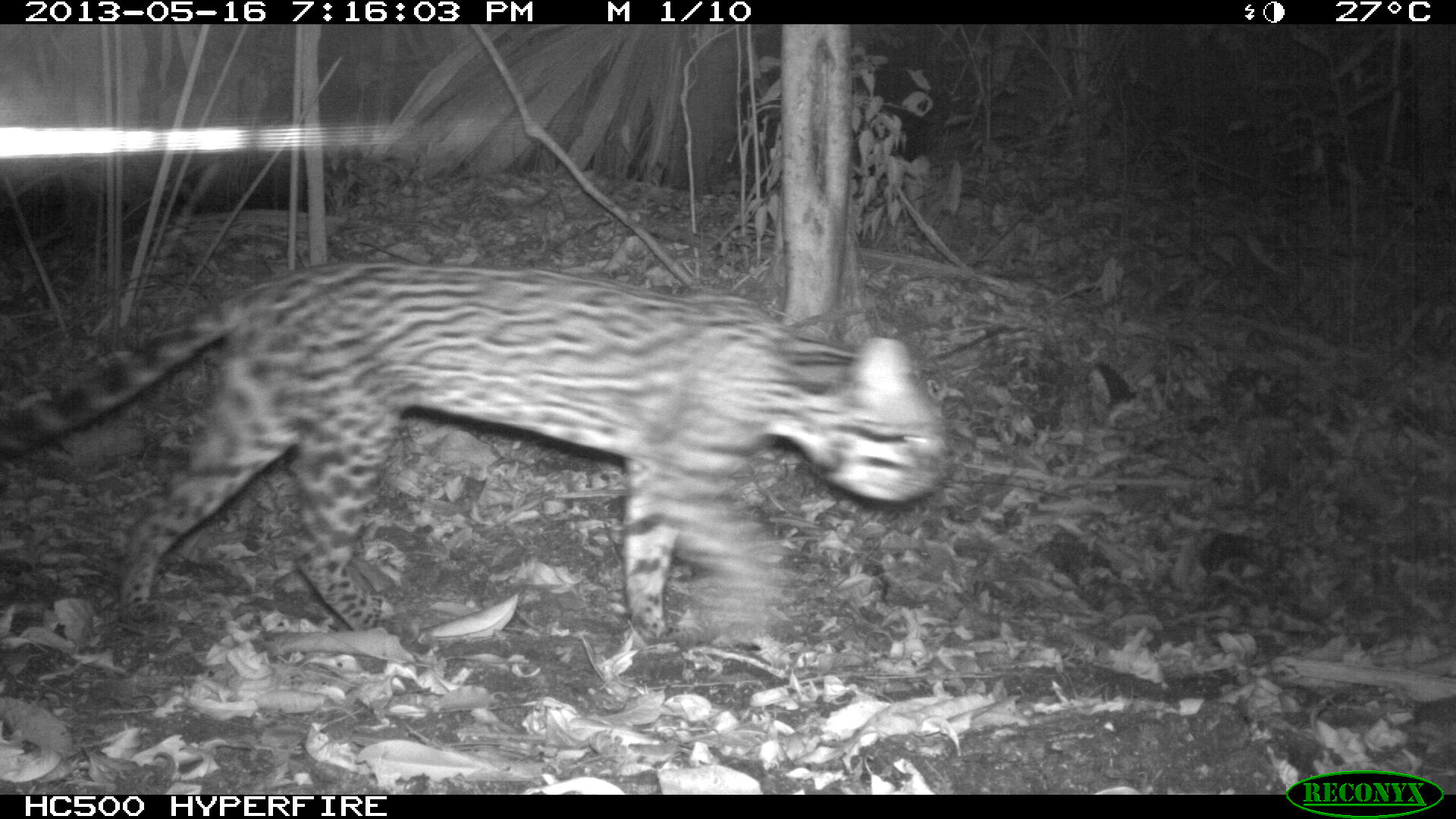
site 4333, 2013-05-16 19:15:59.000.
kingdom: Animalia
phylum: Chordata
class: Mammalia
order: Carnivora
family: Felidae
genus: Leopardus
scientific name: Leopardus pardalis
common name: ocelot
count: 1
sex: female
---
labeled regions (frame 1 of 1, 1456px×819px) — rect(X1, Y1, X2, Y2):
leopardus pardalis: rect(5, 261, 948, 641)